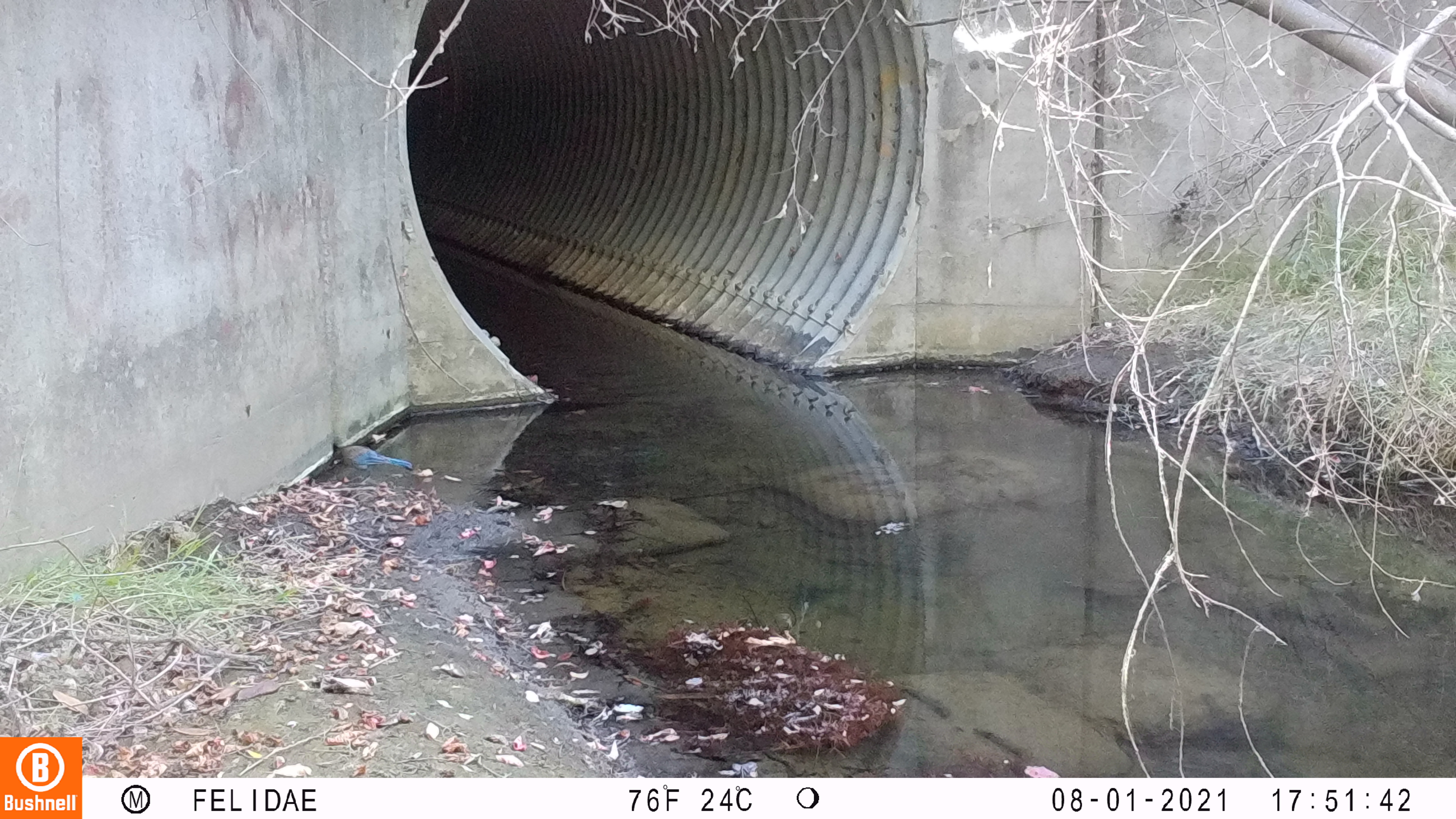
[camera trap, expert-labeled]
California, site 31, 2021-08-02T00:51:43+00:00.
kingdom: Animalia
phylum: Chordata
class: Aves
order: Passeriformes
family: Corvidae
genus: Cyanocitta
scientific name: Cyanocitta stelleri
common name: steller's jay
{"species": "steller's jay (Cyanocitta stelleri)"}